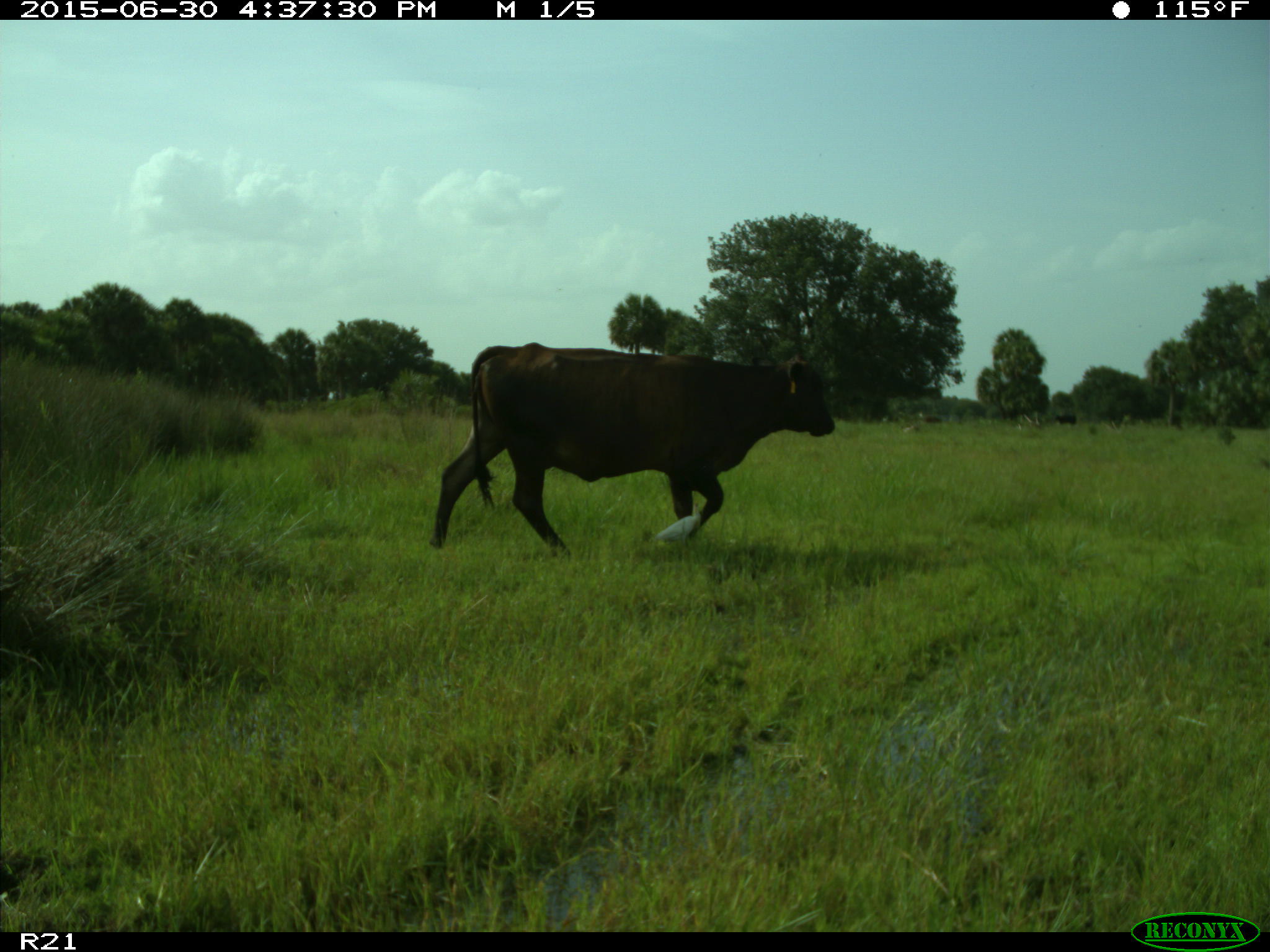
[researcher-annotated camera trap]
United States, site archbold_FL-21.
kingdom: Animalia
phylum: Chordata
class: Mammalia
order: Artiodactyla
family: Bovidae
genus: Bos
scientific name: Bos taurus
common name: domestic cow